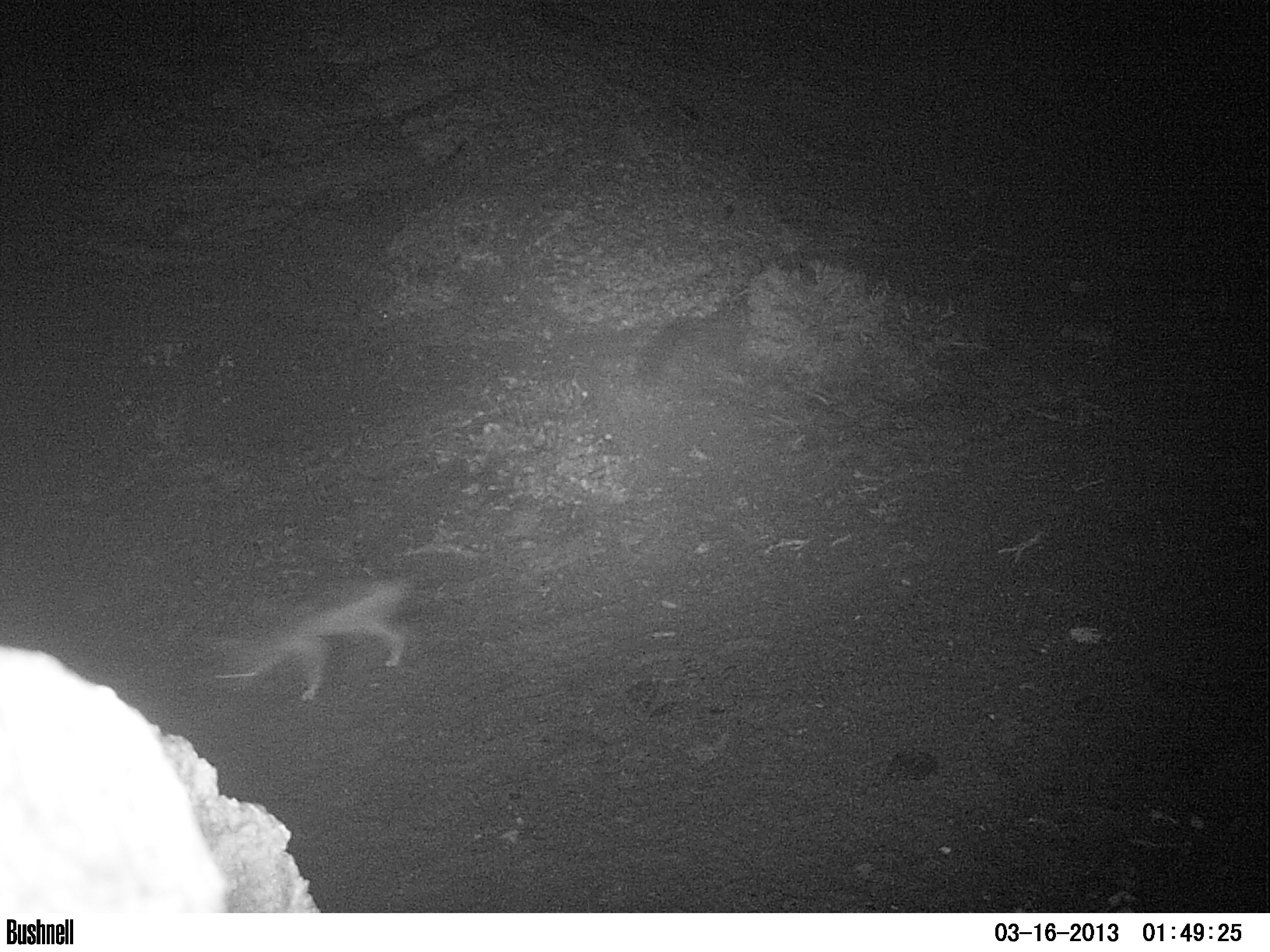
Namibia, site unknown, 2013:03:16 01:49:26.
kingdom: Animalia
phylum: Chordata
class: Mammalia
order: Carnivora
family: Canidae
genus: Lupulella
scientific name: Lupulella mesomelas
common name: black-backed jackal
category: canis mesomelas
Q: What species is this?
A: Canis mesomelas (black-backed jackal) (Lupulella mesomelas).